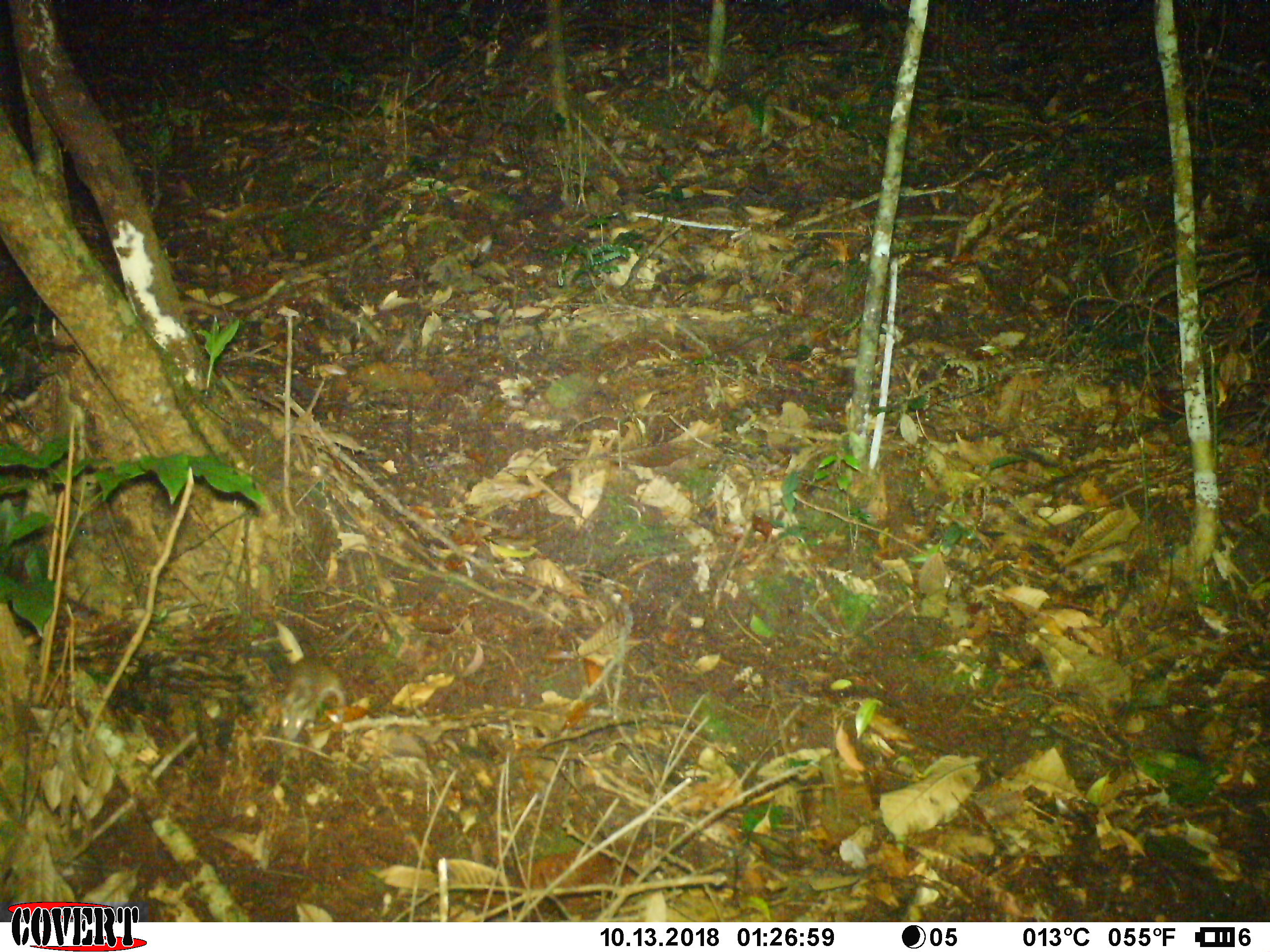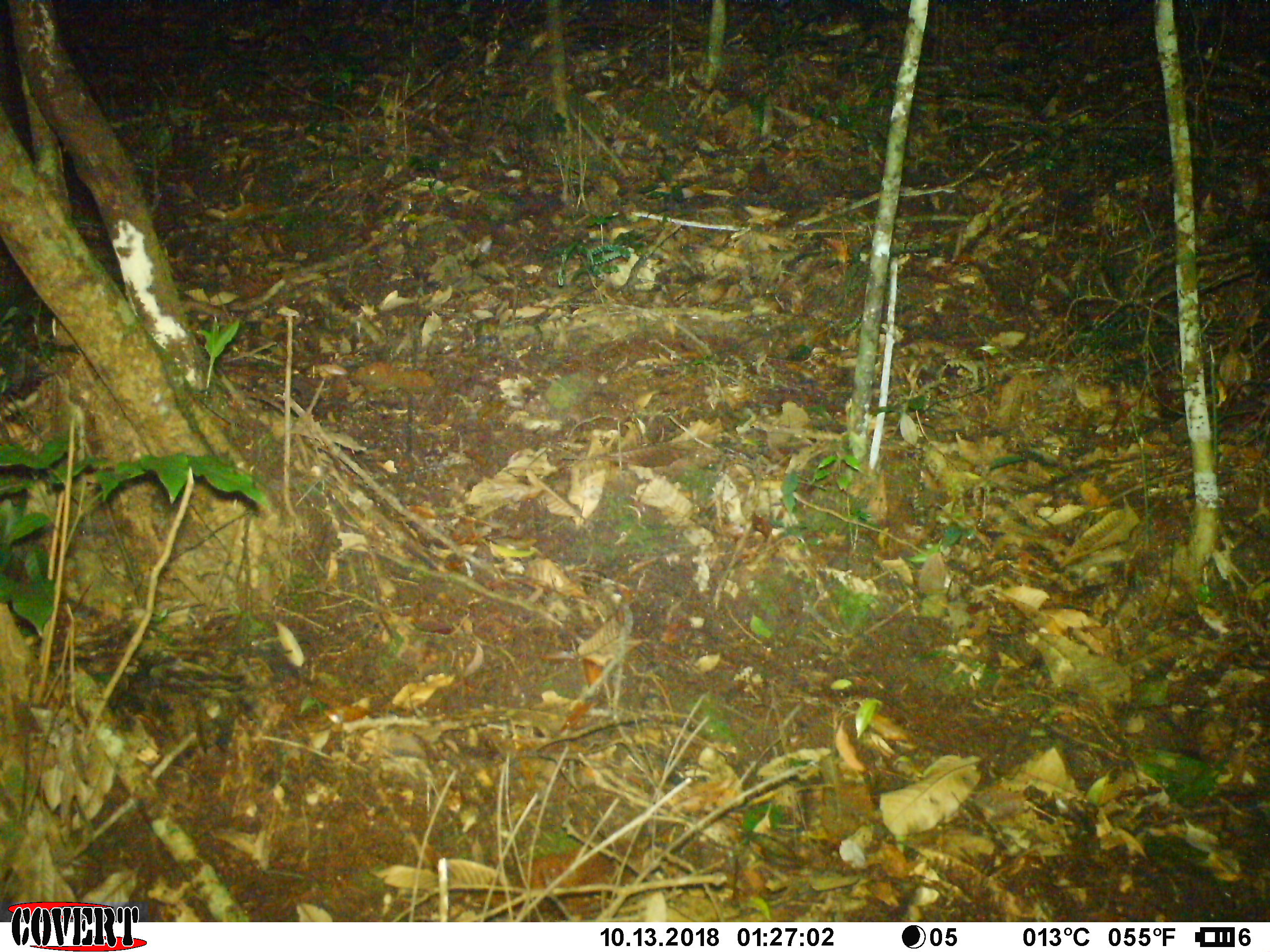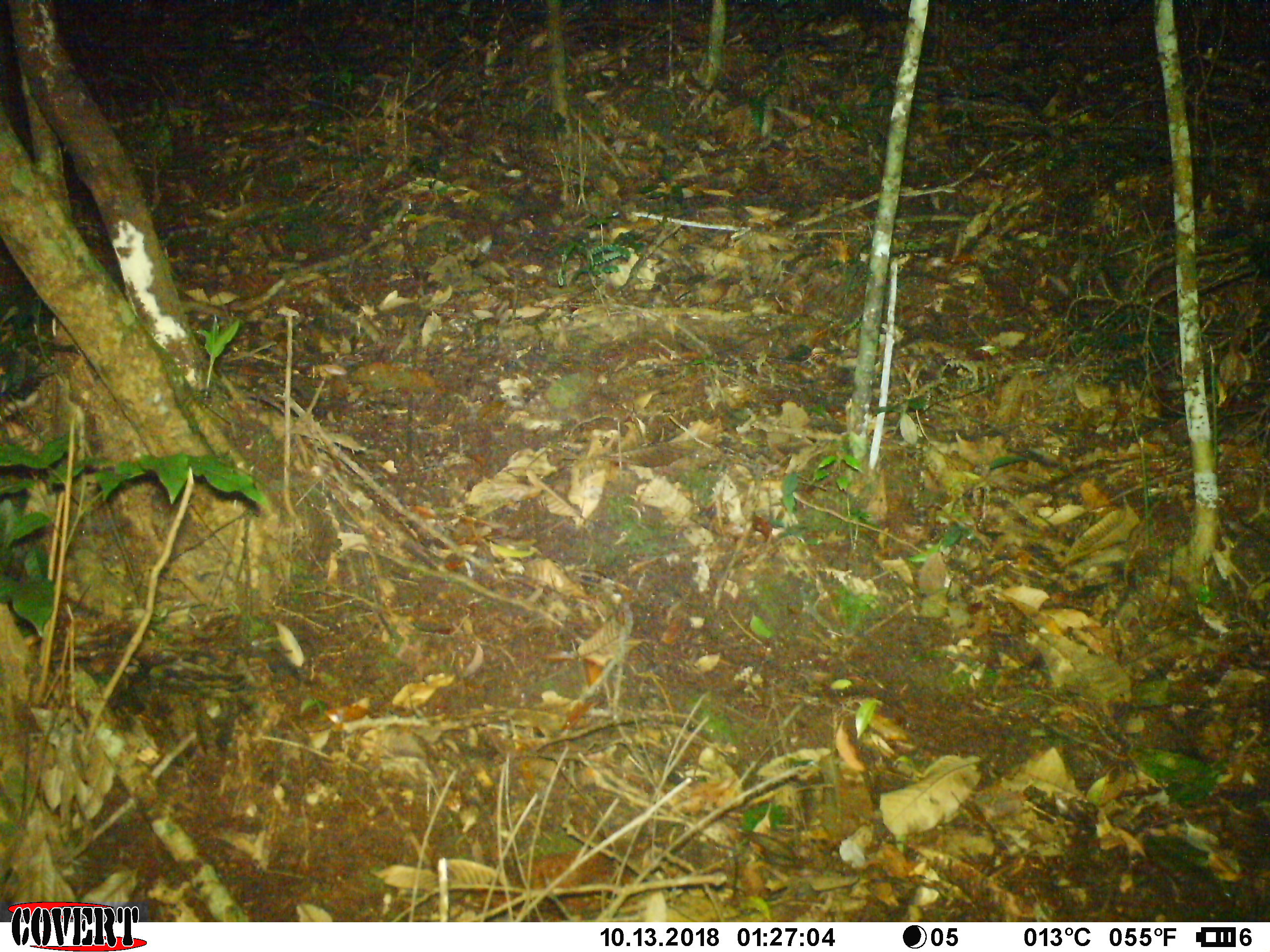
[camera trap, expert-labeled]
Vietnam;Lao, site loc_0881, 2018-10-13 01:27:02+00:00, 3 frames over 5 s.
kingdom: Animalia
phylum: Chordata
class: Mammalia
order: Rodentia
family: Muridae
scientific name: Muridae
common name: old-world mice and rats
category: unidentified murid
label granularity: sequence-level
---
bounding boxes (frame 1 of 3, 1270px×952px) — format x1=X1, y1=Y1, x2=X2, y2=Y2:
unidentified murid: x1=279, y1=660, x2=346, y2=741